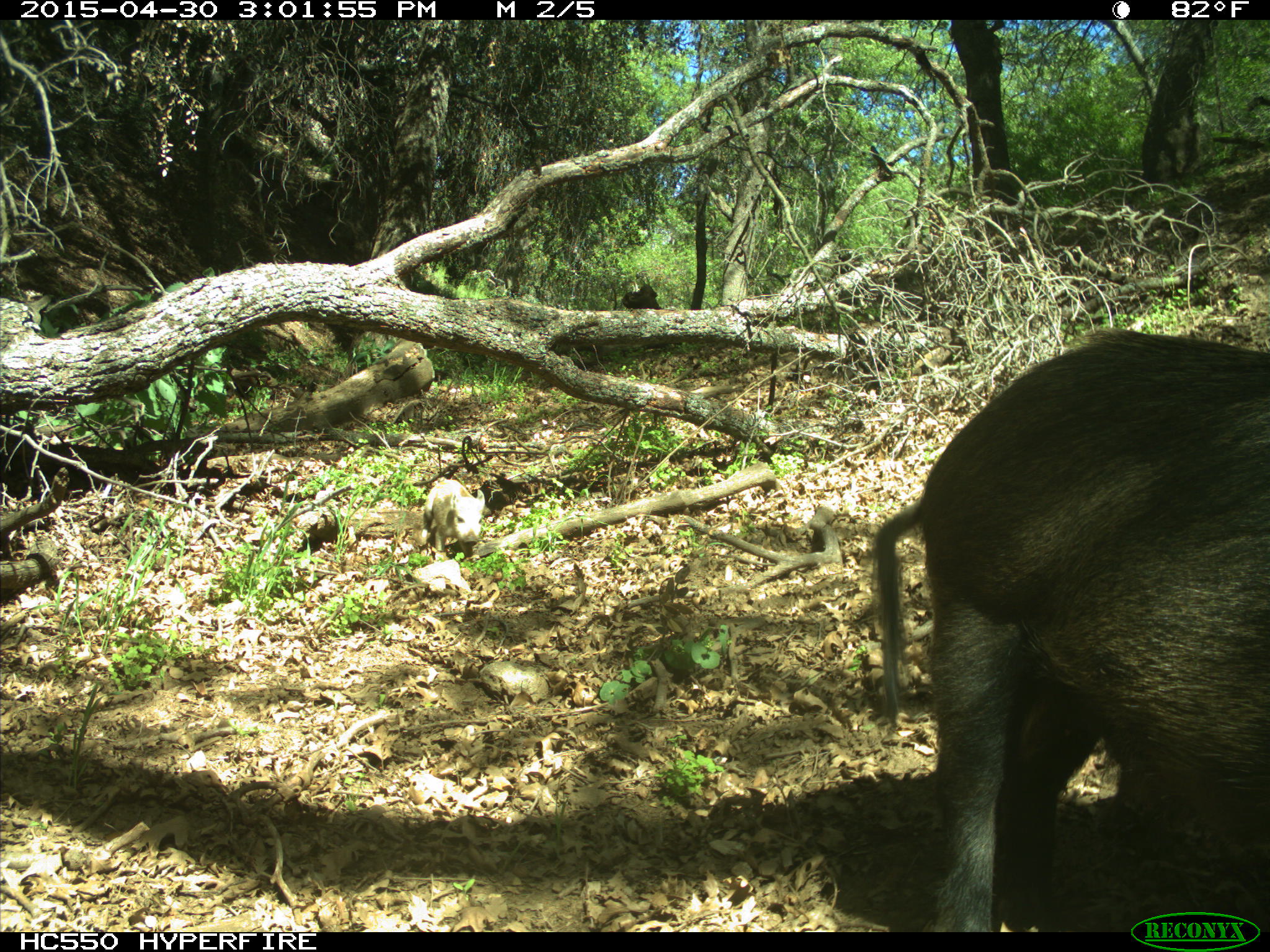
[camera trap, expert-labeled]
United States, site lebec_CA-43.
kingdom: Animalia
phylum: Chordata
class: Mammalia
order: Artiodactyla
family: Suidae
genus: Sus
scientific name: Sus scrofa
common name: wild boar